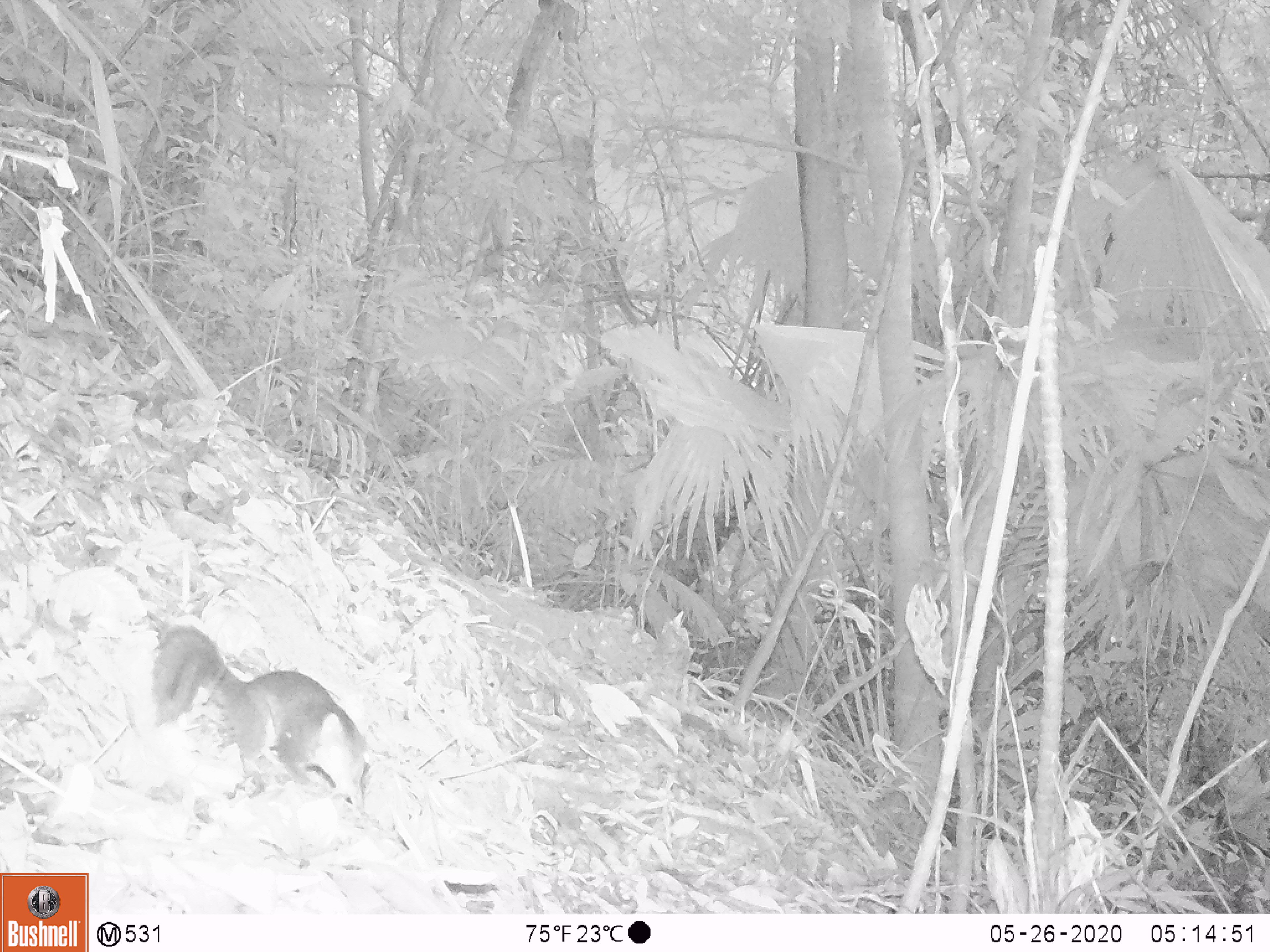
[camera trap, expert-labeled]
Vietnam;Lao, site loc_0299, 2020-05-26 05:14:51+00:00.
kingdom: Animalia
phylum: Chordata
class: Mammalia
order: Rodentia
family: Sciuridae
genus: Sciurus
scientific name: Sciurus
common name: squirrel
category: unidentified squirrel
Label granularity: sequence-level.